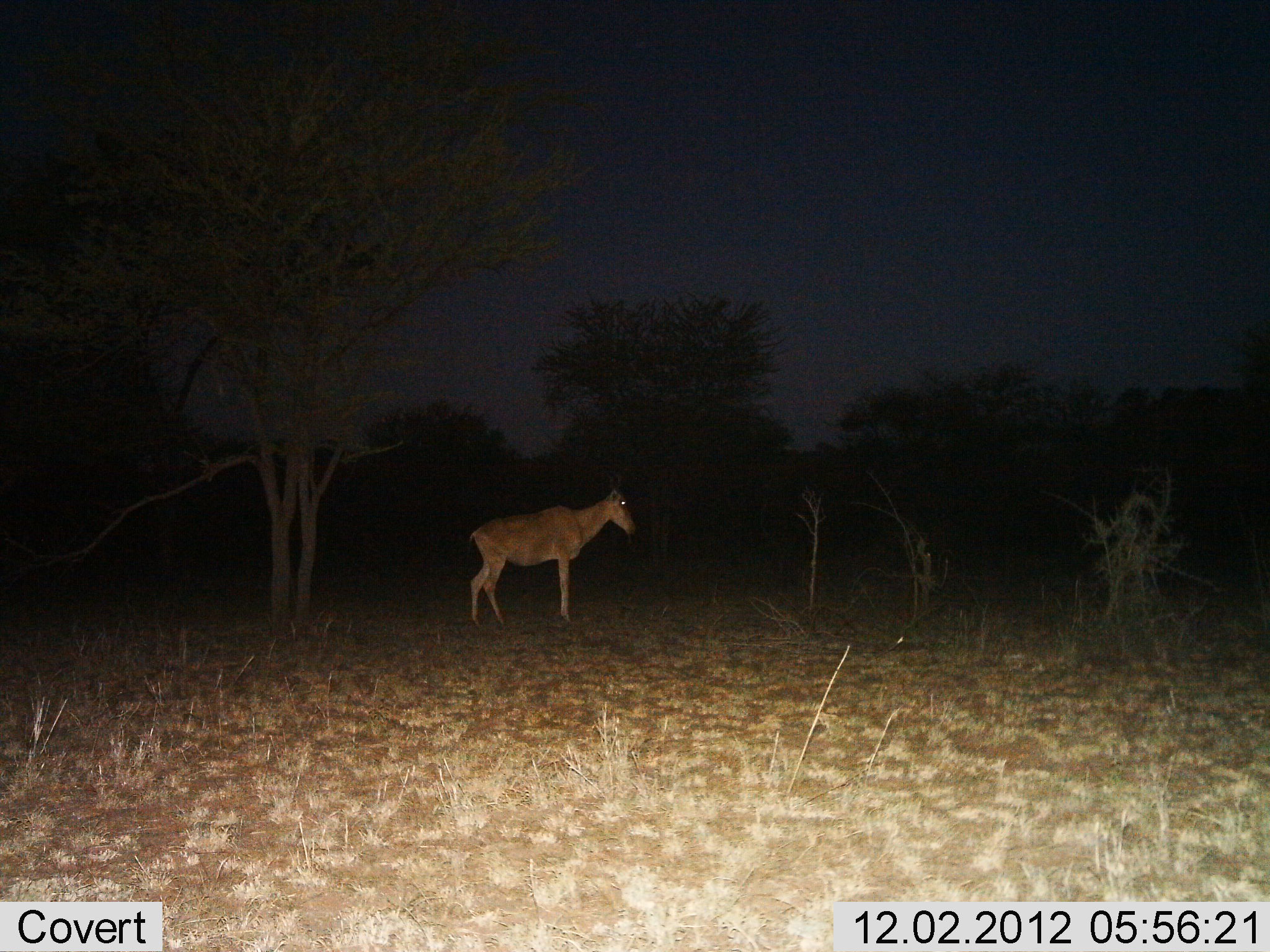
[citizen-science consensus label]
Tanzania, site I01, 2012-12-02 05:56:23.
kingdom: Animalia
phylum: Chordata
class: Mammalia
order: Artiodactyla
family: Bovidae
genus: Alcelaphus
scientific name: Alcelaphus buselaphus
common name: hartebeest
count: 1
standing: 100%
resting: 6%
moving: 0%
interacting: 0%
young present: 0%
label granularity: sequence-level